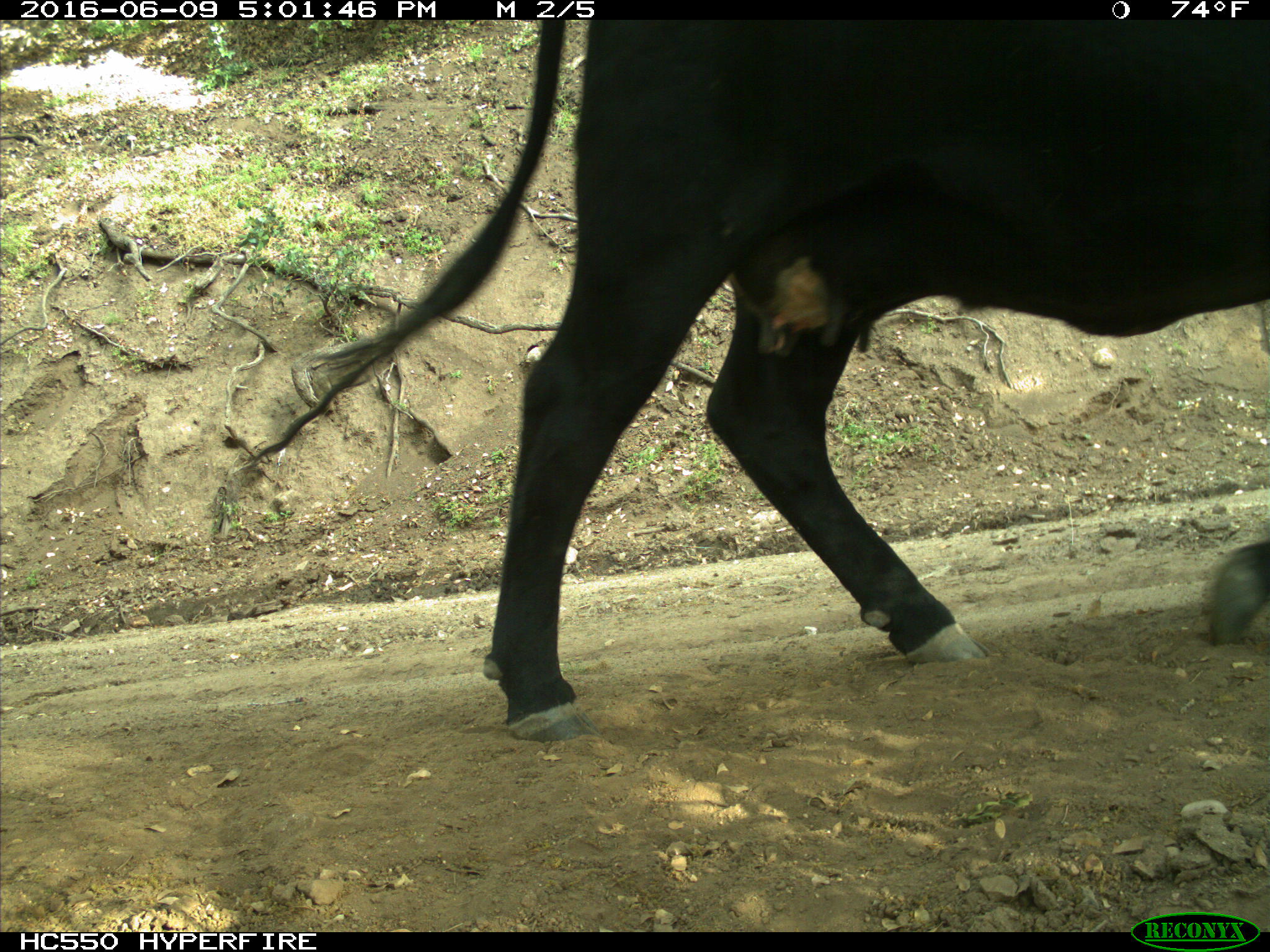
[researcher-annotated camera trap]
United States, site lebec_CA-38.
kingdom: Animalia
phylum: Chordata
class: Mammalia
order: Artiodactyla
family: Bovidae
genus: Bos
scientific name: Bos taurus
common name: domestic cow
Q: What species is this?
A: Bos taurus (domestic cow).